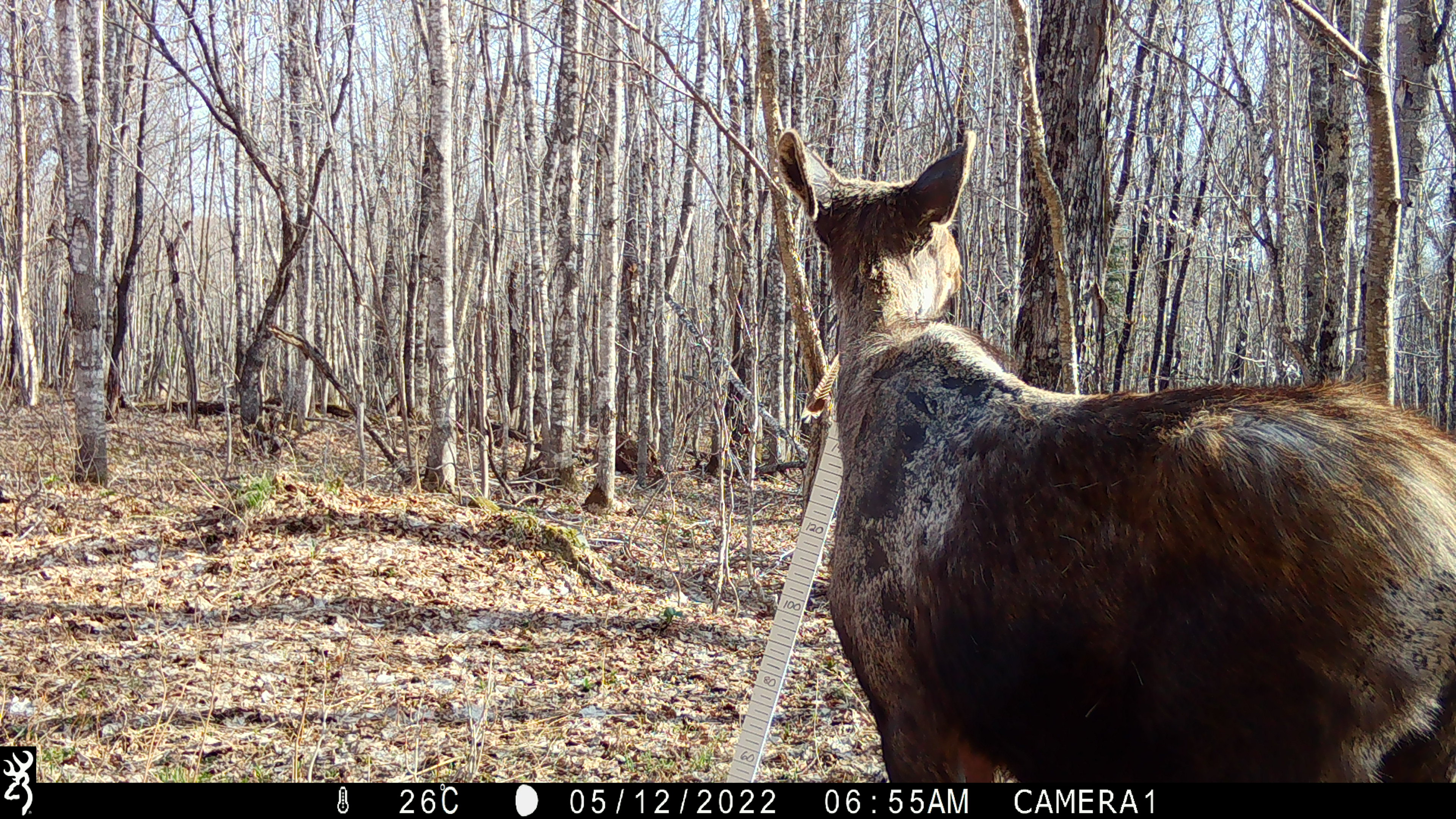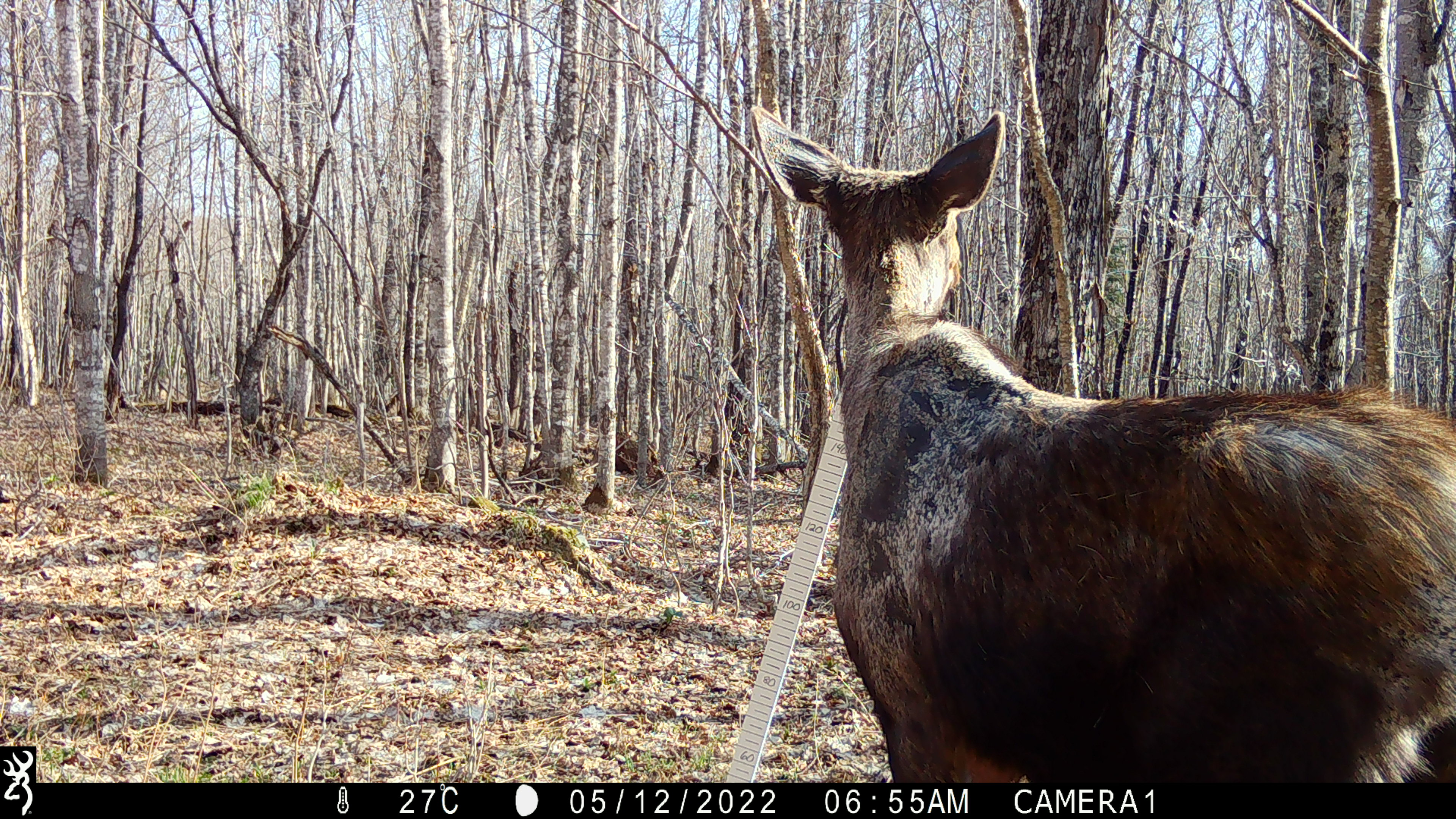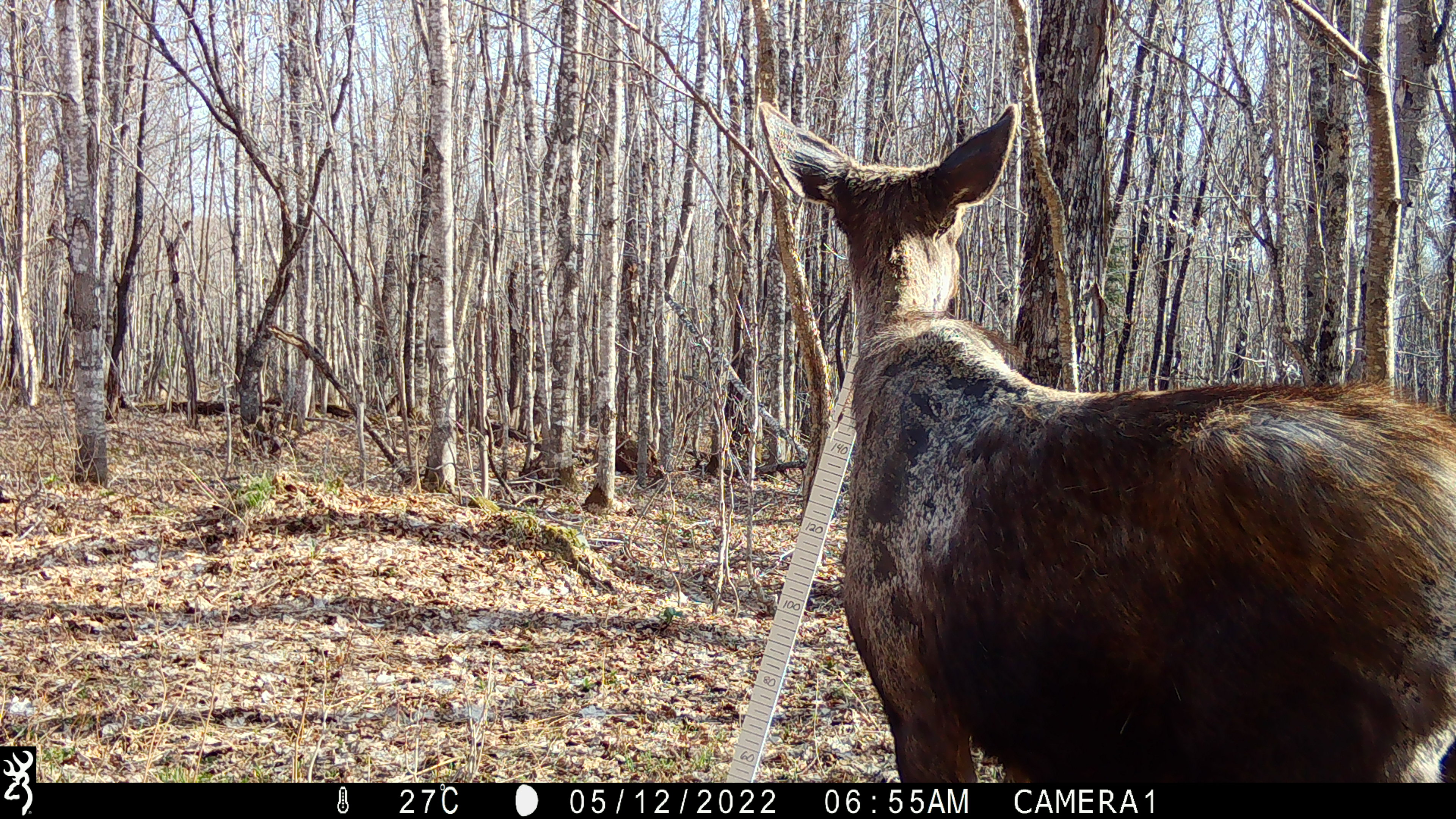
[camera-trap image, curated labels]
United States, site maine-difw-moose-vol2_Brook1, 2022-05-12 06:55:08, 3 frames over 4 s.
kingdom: Animalia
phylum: Chordata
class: Mammalia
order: Artiodactyla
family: Cervidae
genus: Alces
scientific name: Alces alces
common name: moose